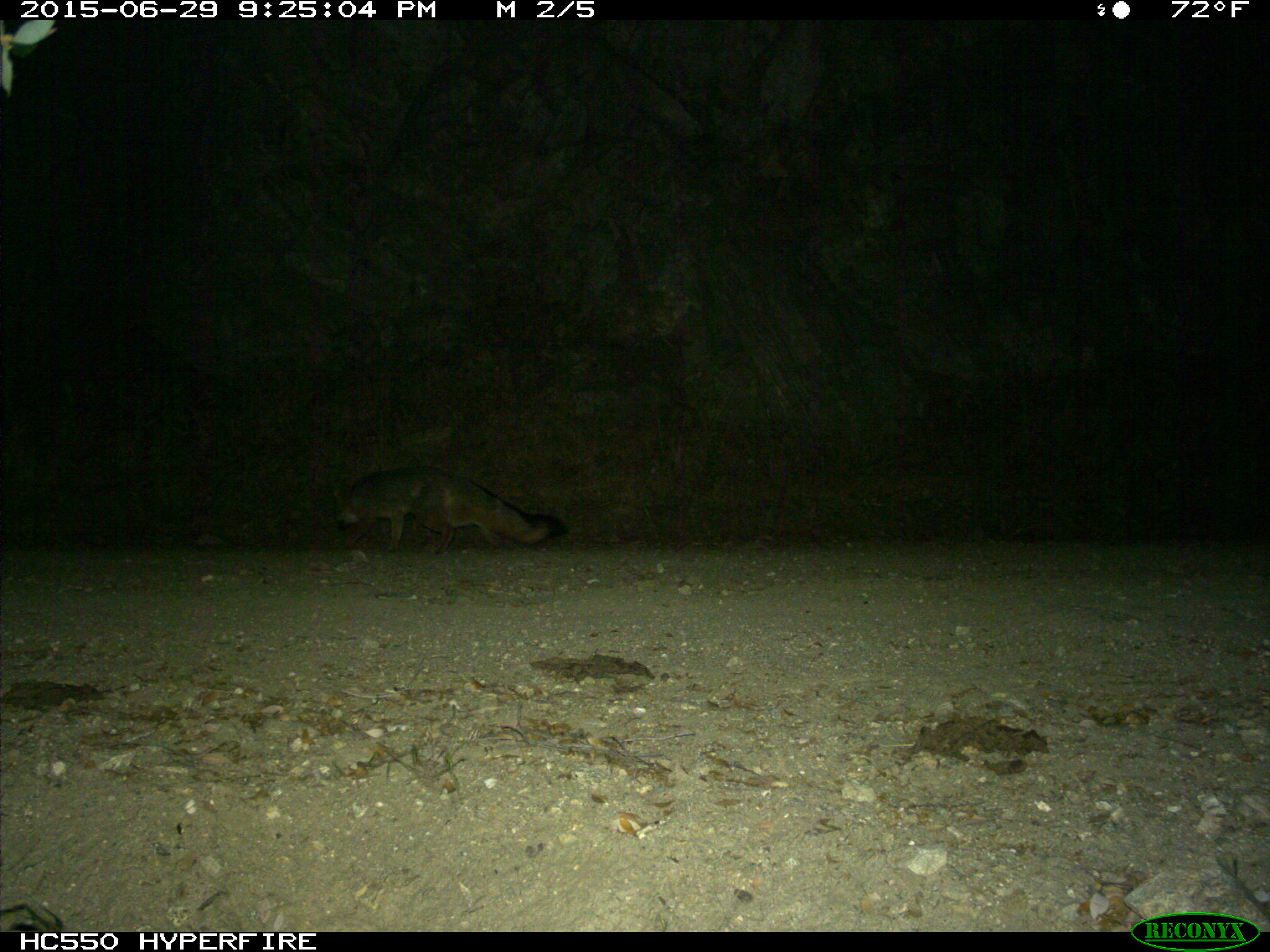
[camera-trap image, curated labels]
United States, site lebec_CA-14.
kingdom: Animalia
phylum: Chordata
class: Mammalia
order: Carnivora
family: Canidae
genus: Urocyon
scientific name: Urocyon cinereoargenteus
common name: gray fox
Urocyon cinereoargenteus (gray fox).